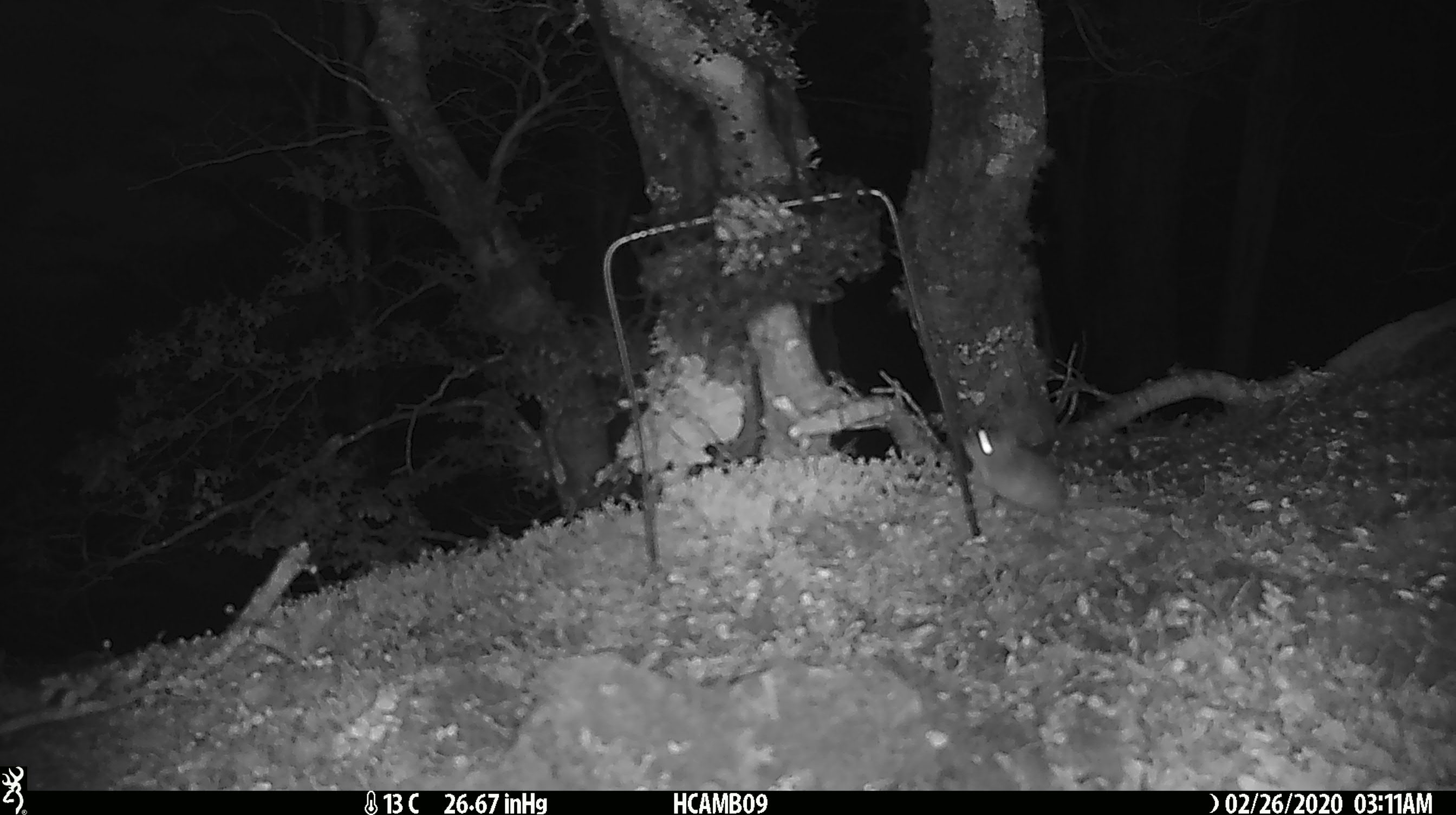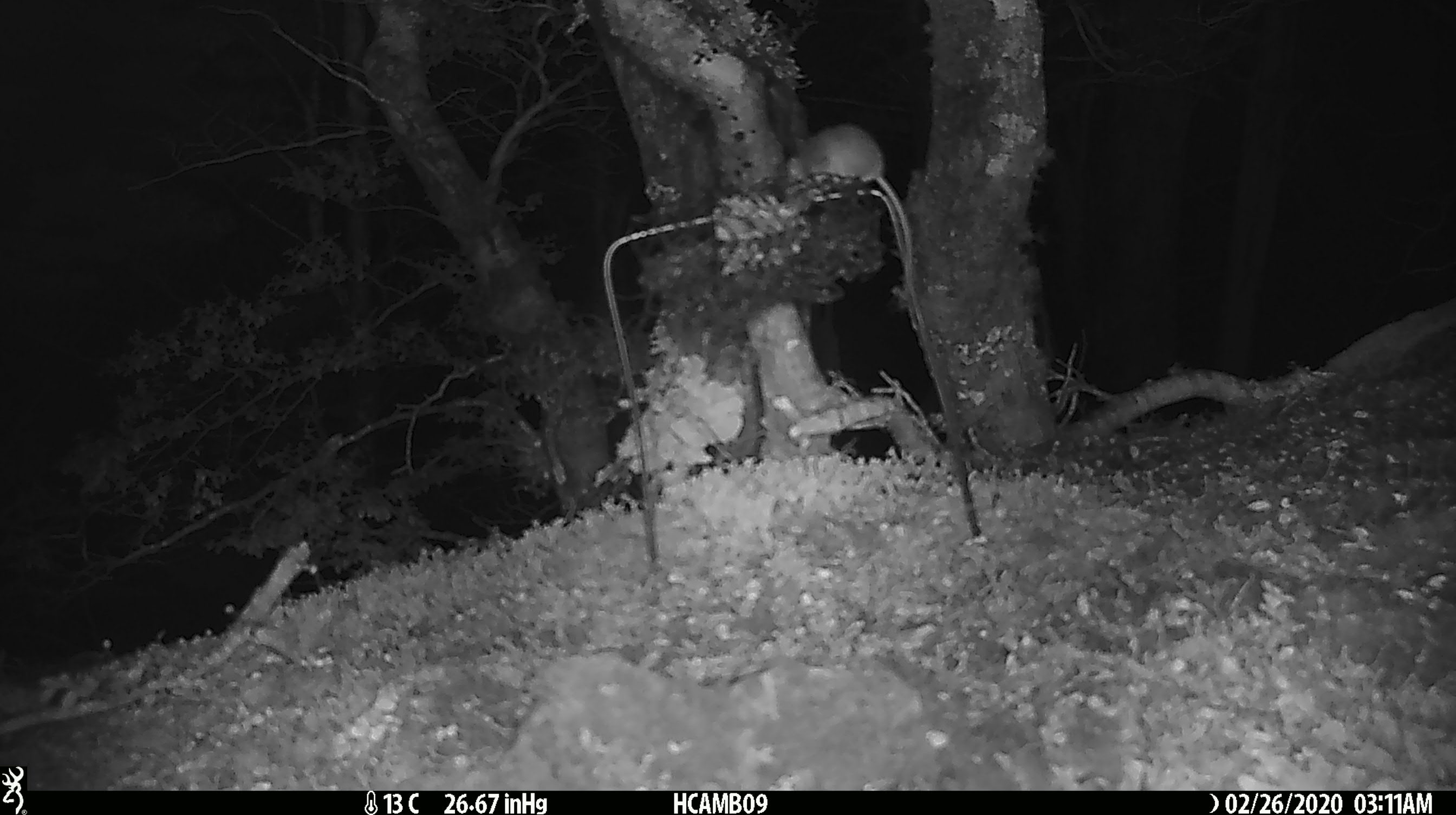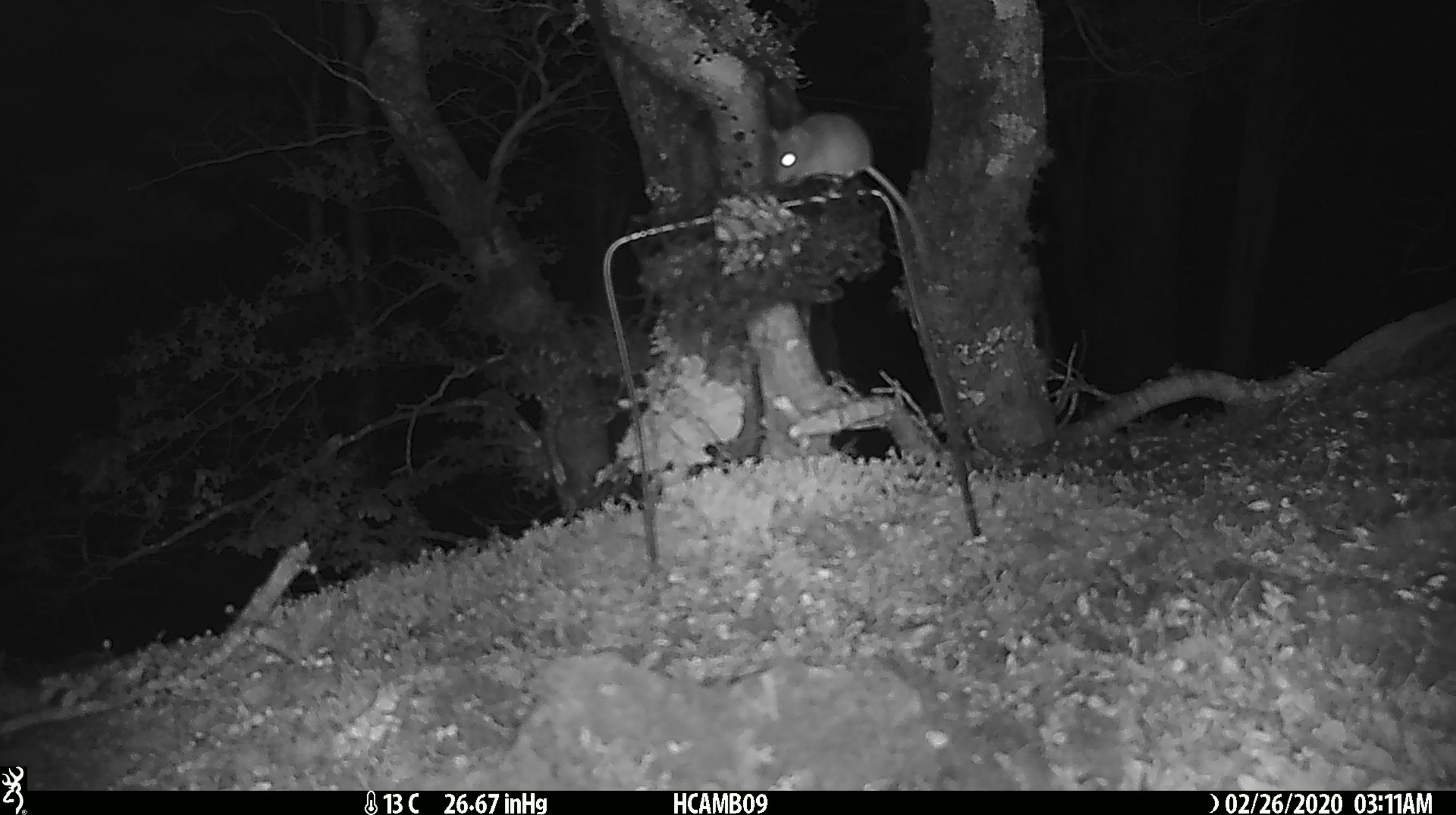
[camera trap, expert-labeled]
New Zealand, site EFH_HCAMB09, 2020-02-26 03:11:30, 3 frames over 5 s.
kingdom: Animalia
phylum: Chordata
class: Mammalia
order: Rodentia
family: Muridae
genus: Mus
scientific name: Mus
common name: mouse